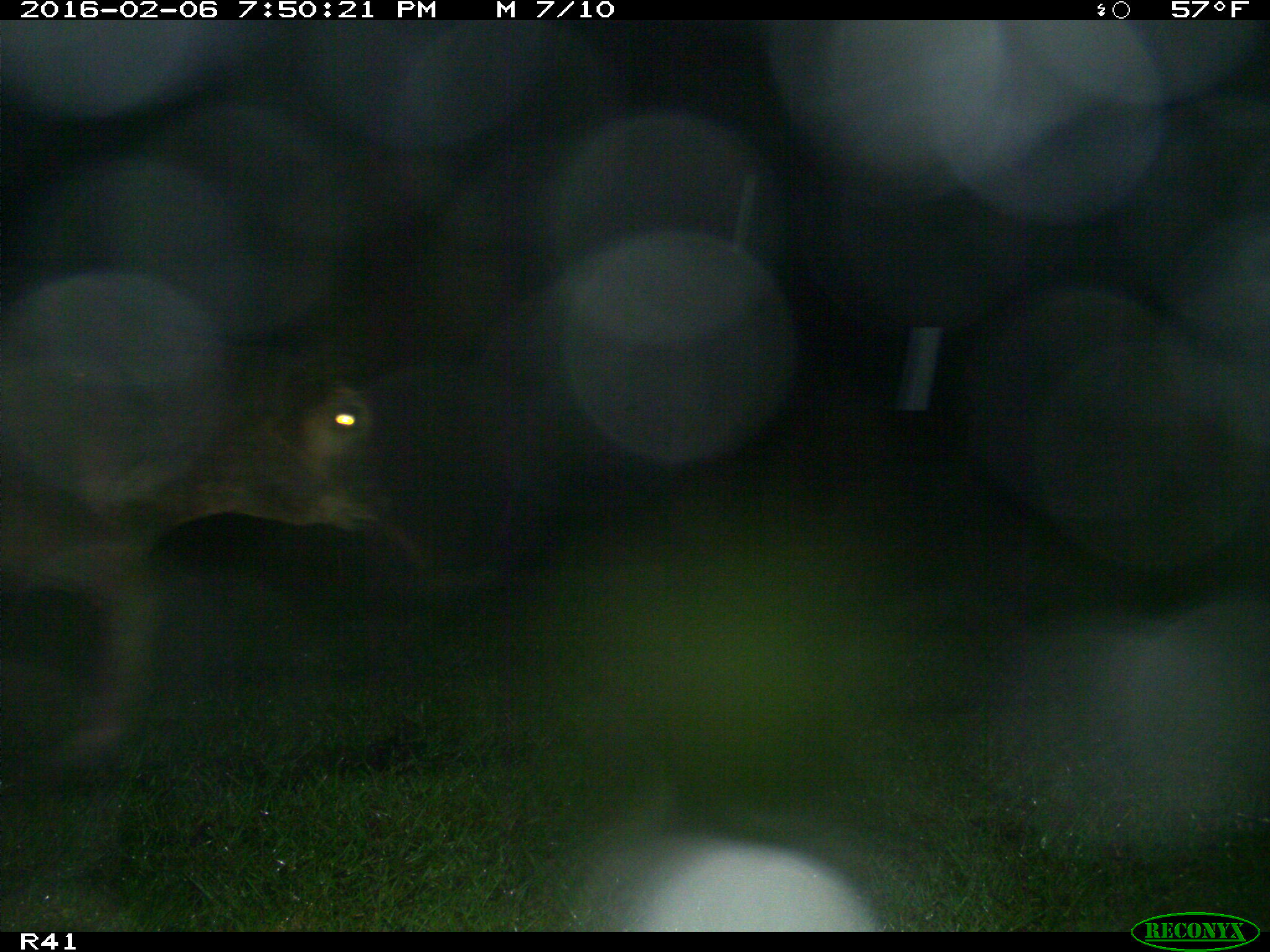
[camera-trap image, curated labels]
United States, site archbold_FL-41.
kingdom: Animalia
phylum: Chordata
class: Mammalia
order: Artiodactyla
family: Bovidae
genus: Bos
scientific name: Bos taurus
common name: domestic cow